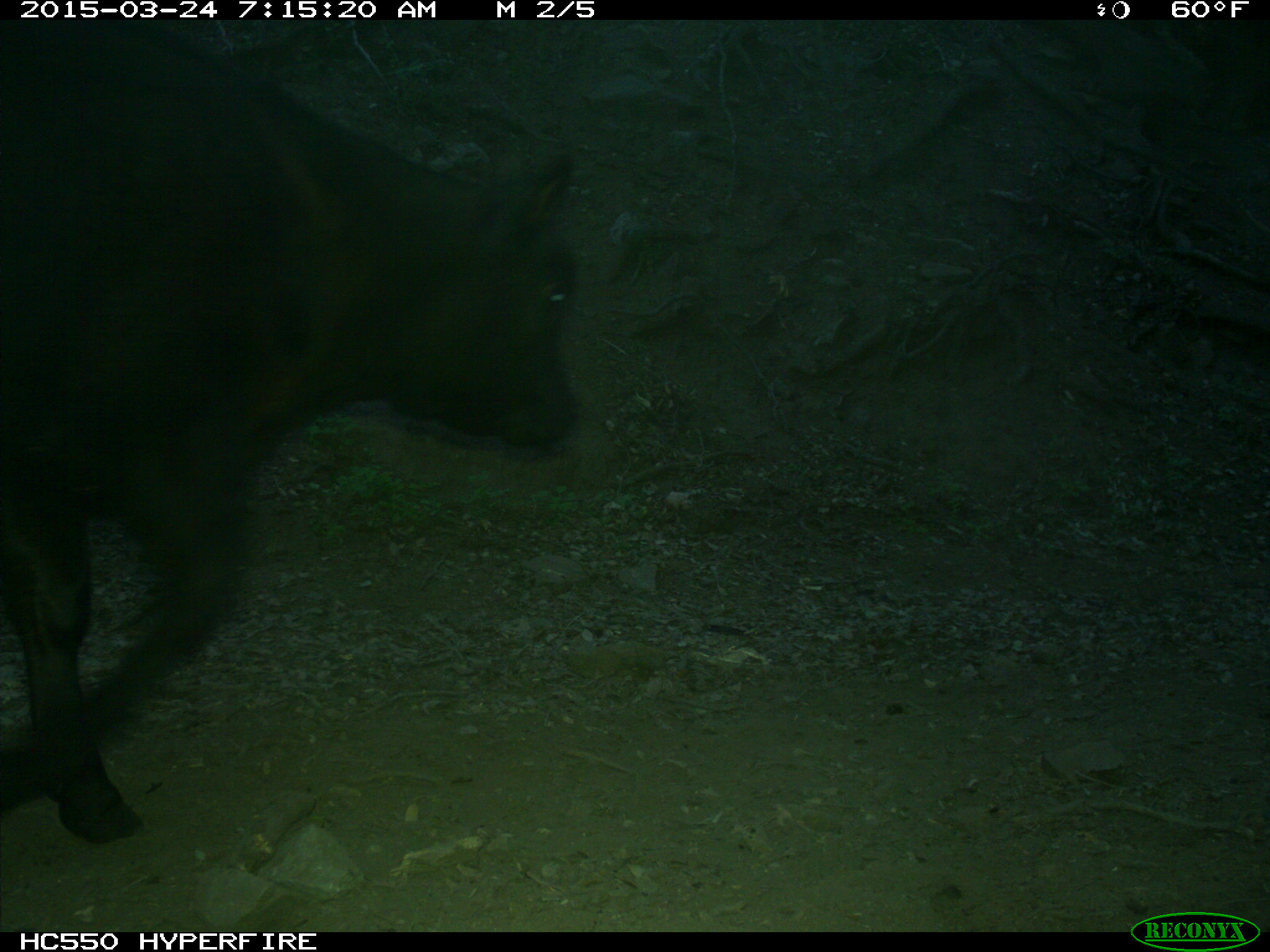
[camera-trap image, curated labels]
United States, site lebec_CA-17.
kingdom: Animalia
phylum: Chordata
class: Mammalia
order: Artiodactyla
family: Bovidae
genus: Bos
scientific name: Bos taurus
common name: domestic cow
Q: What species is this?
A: Bos taurus (domestic cow).